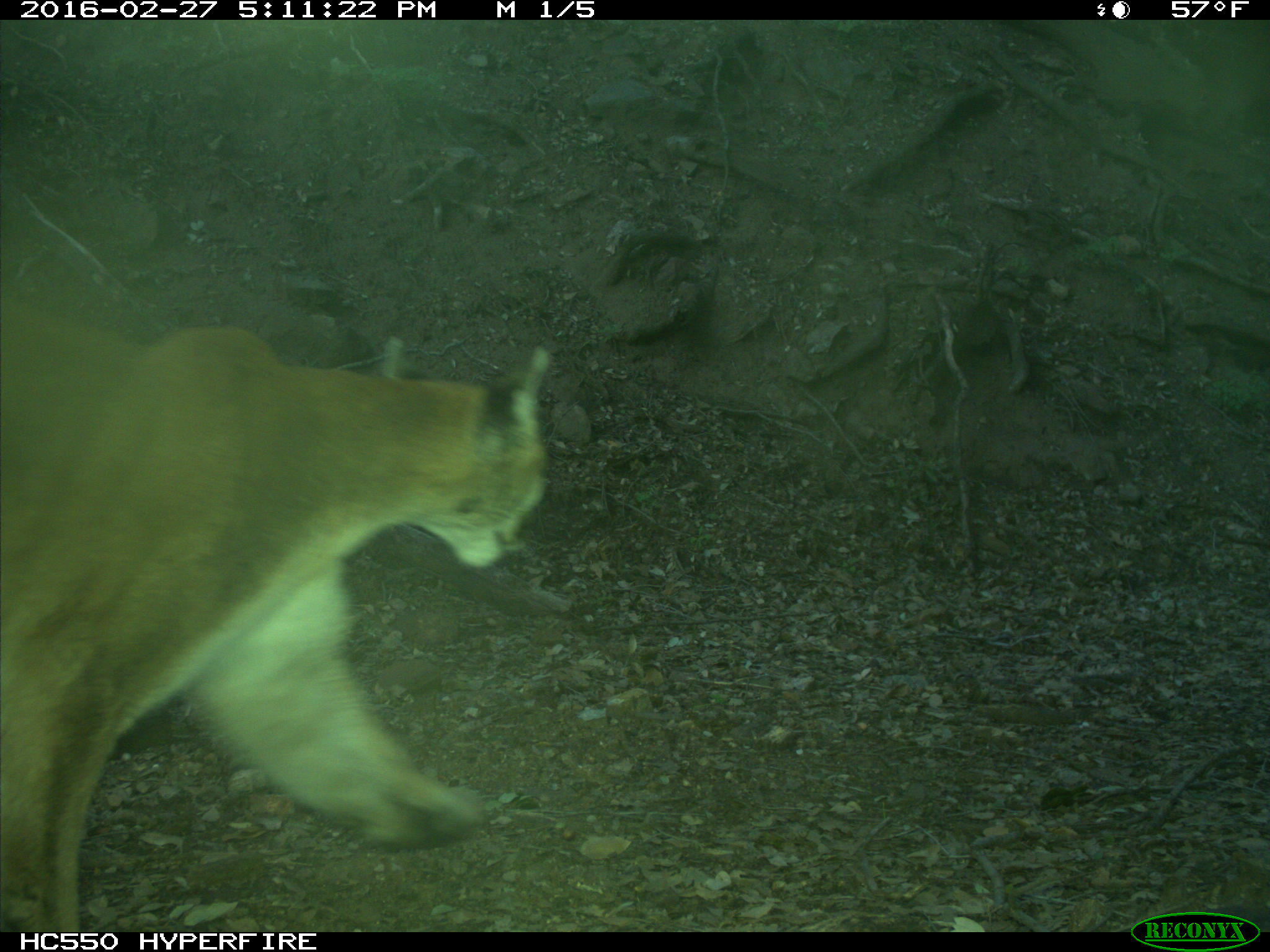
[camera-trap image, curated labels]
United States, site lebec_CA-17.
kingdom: Animalia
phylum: Chordata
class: Mammalia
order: Carnivora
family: Felidae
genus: Puma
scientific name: Puma concolor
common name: mountain lion